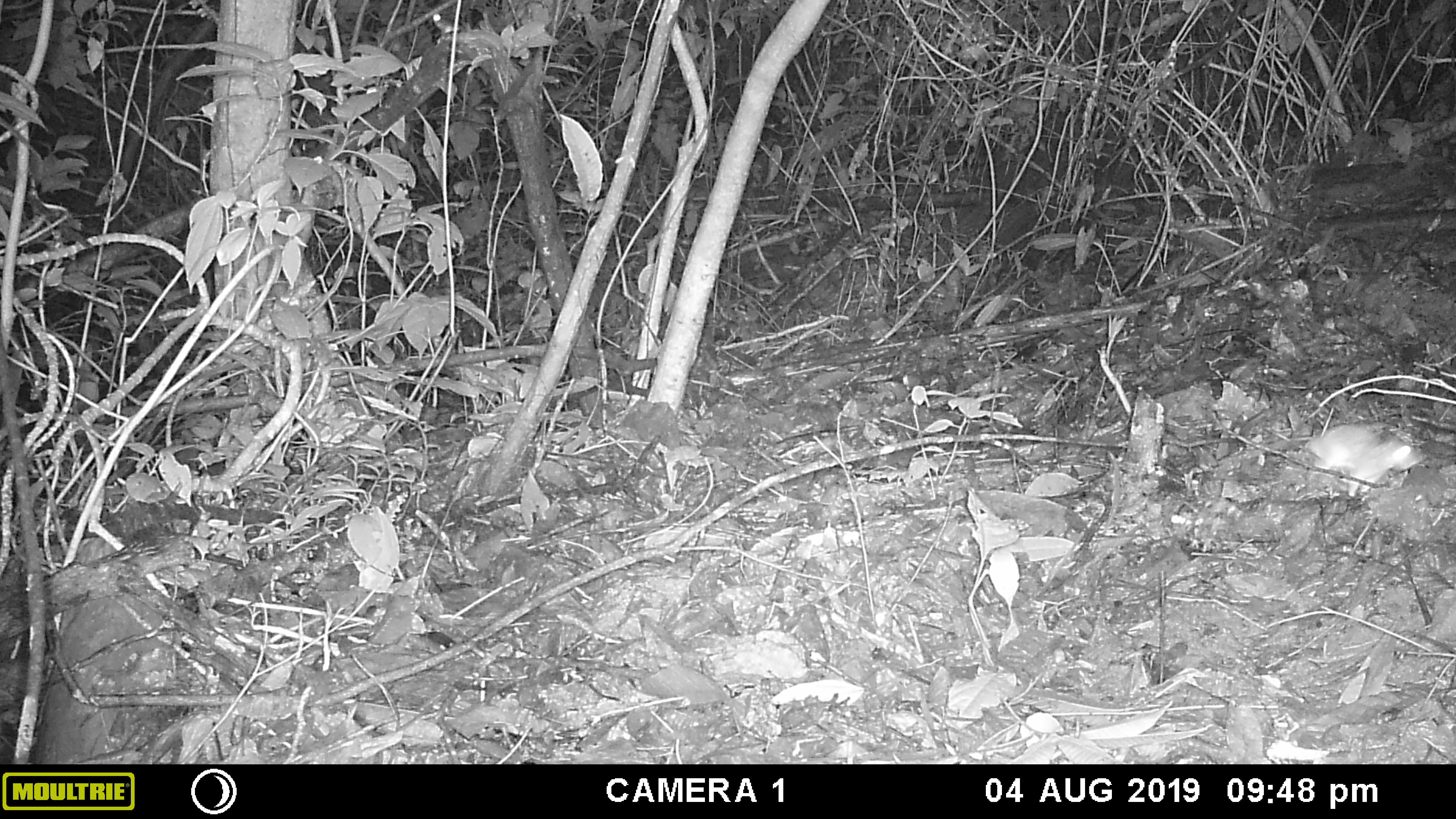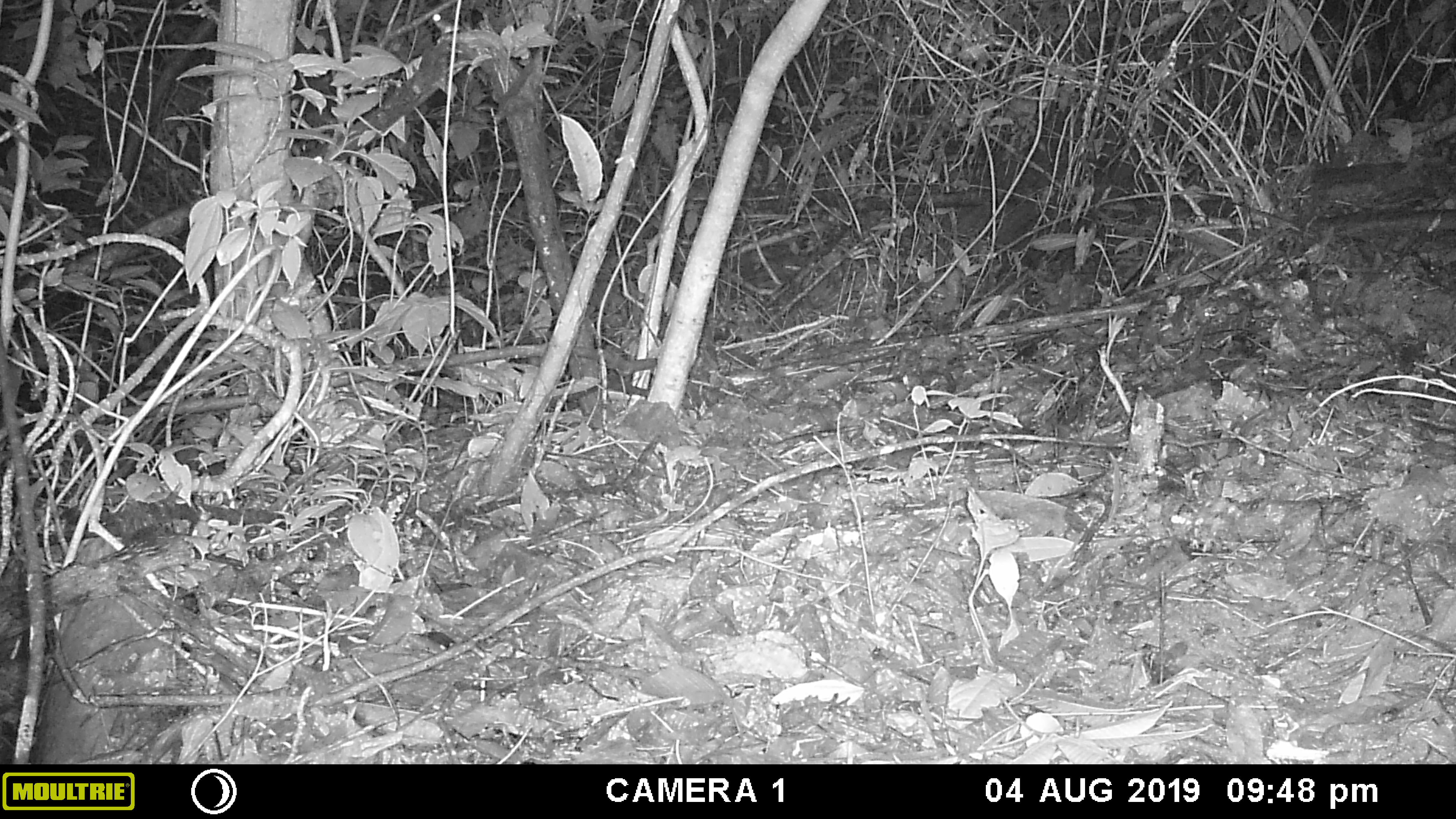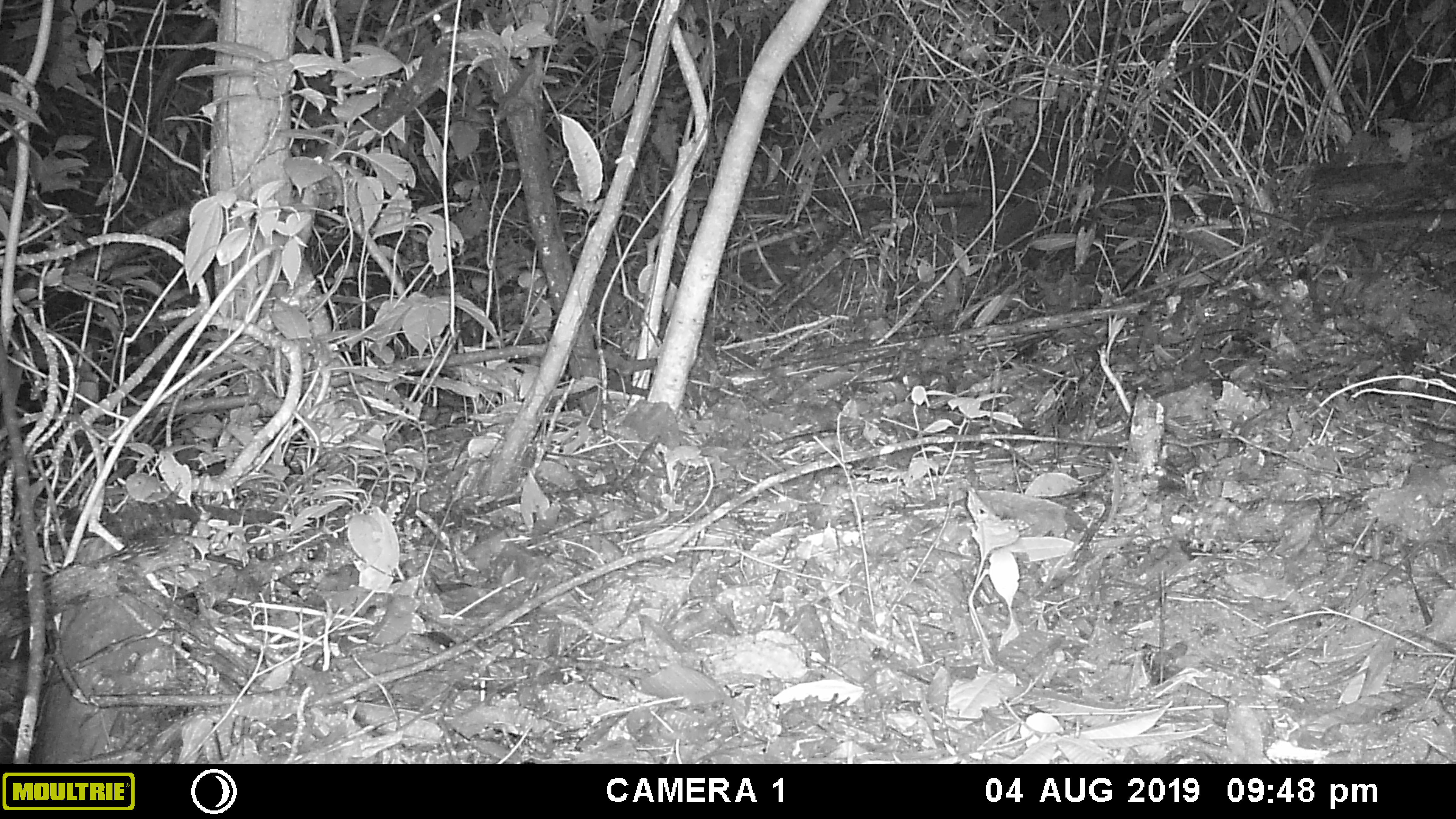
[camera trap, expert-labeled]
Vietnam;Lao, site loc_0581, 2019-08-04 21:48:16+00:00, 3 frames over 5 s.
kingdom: Animalia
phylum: Chordata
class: Mammalia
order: Rodentia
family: Muridae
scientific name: Muridae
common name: old-world mice and rats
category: unidentified murid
Unidentified murid (old-world mice and rats) (Muridae). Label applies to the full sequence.